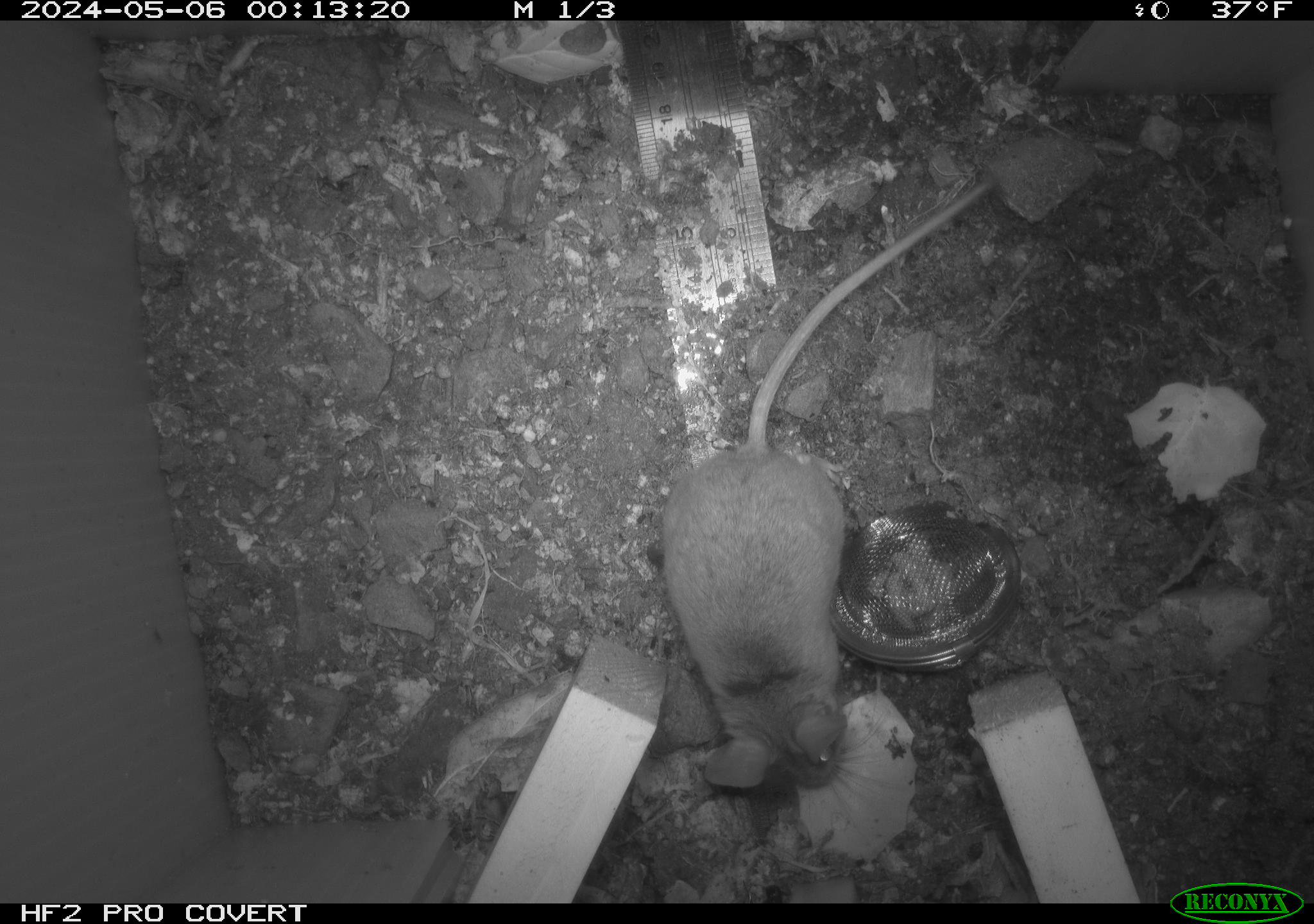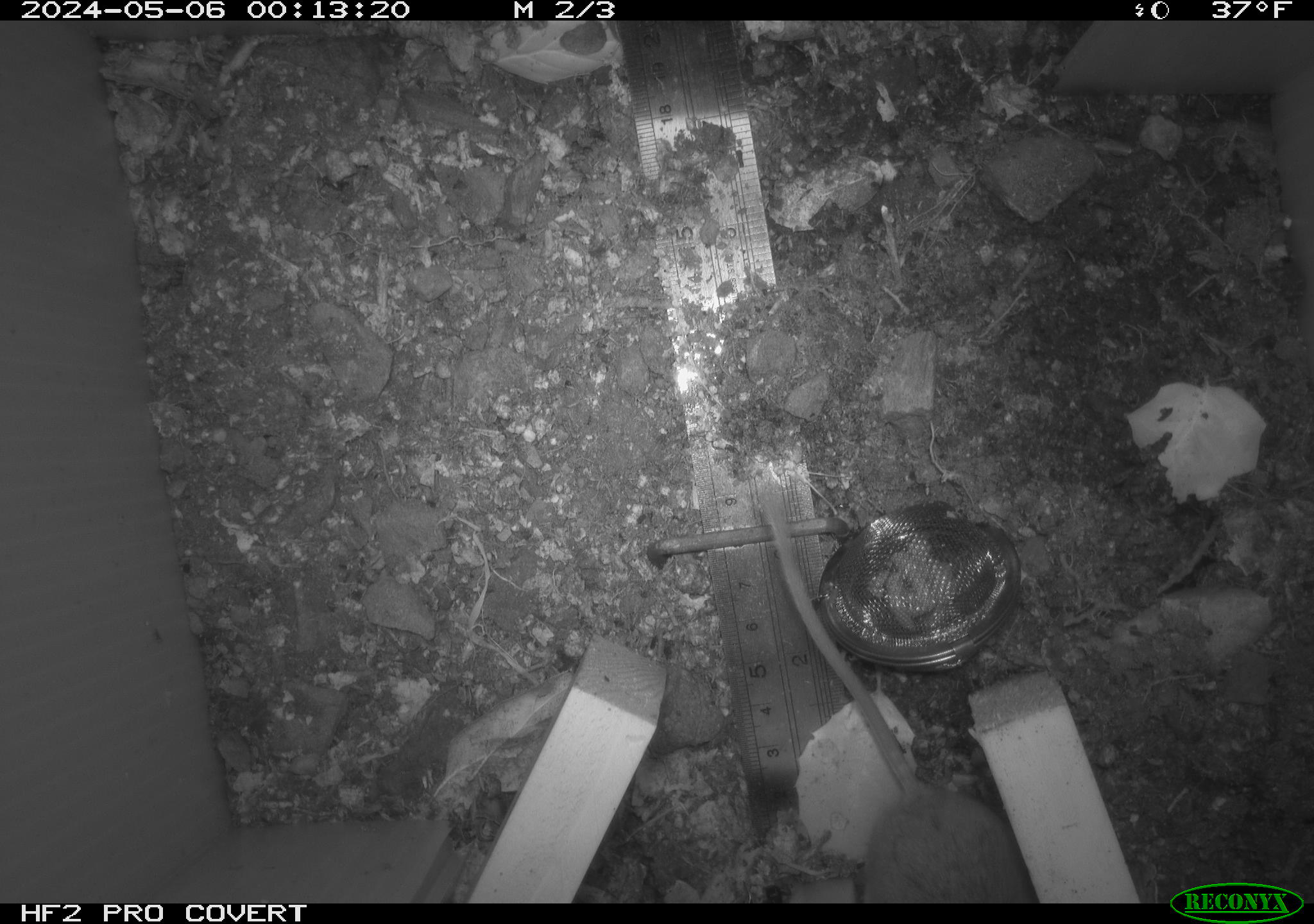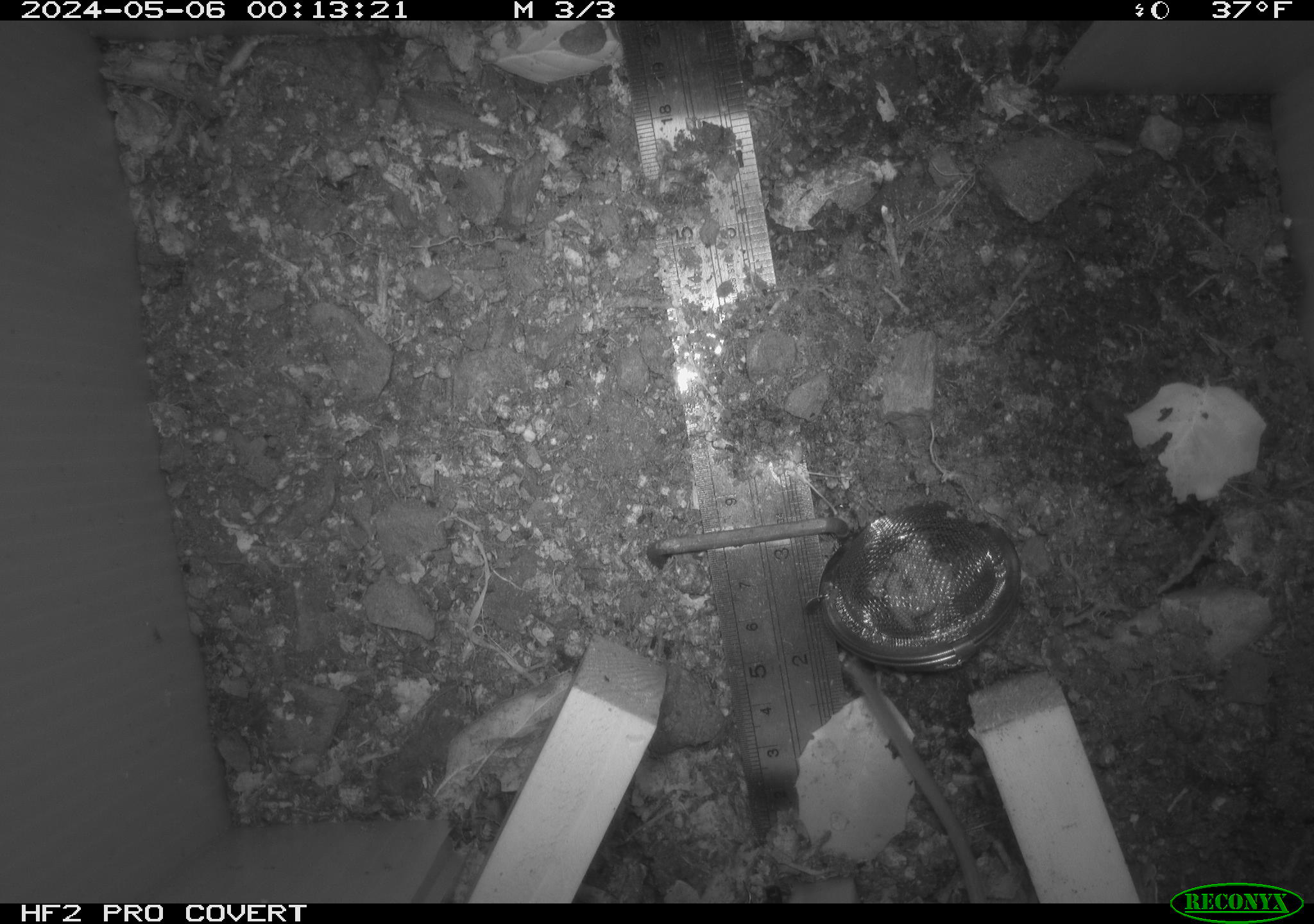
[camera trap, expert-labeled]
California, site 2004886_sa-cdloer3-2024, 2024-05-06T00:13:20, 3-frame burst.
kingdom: Animalia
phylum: Chordata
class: Mammalia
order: Rodentia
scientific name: Rodentia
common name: mouse species